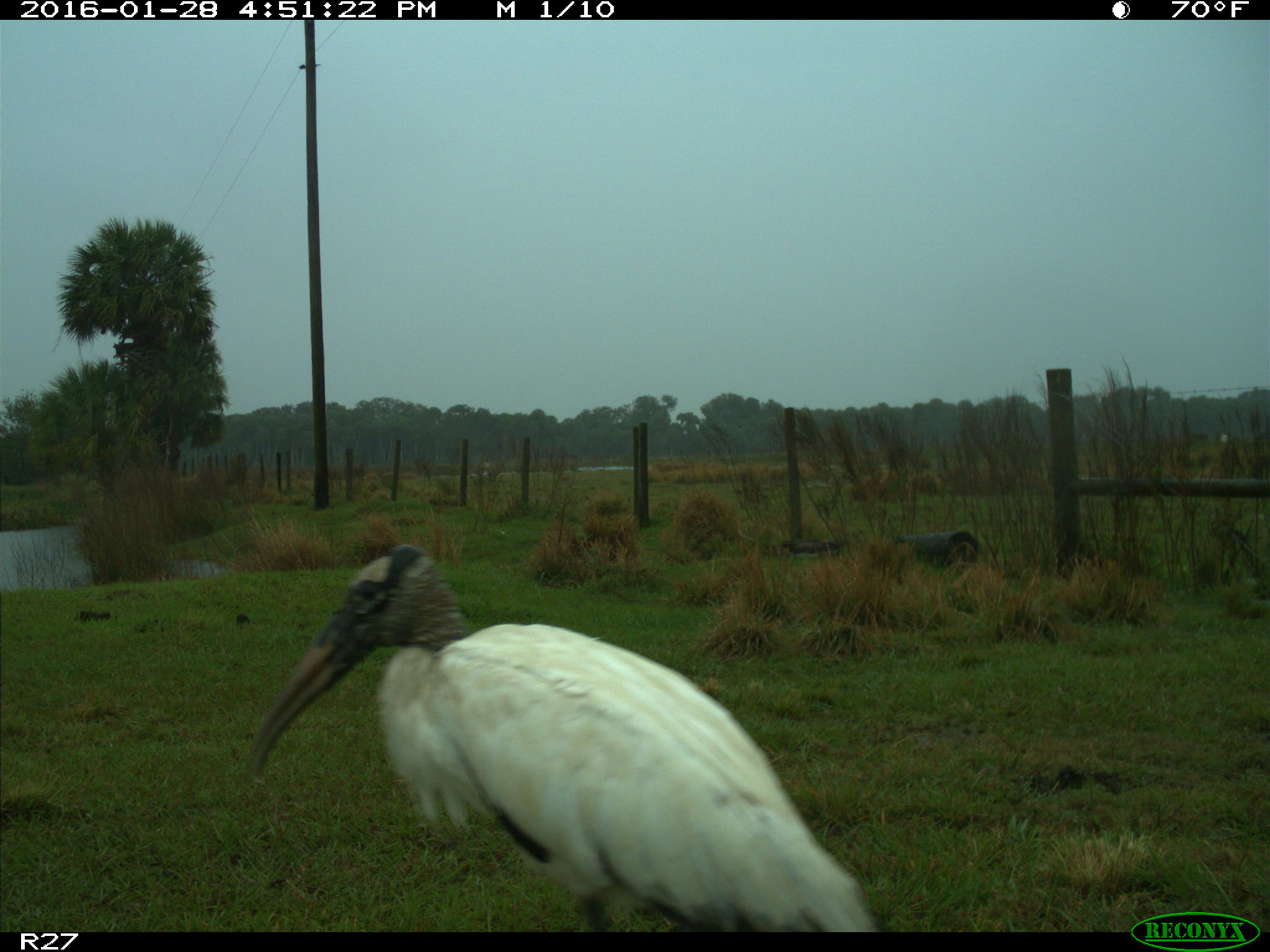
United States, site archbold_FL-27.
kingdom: Animalia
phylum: Chordata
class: Aves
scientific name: Aves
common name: birds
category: unidentified bird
Unidentified bird (birds) (Aves).